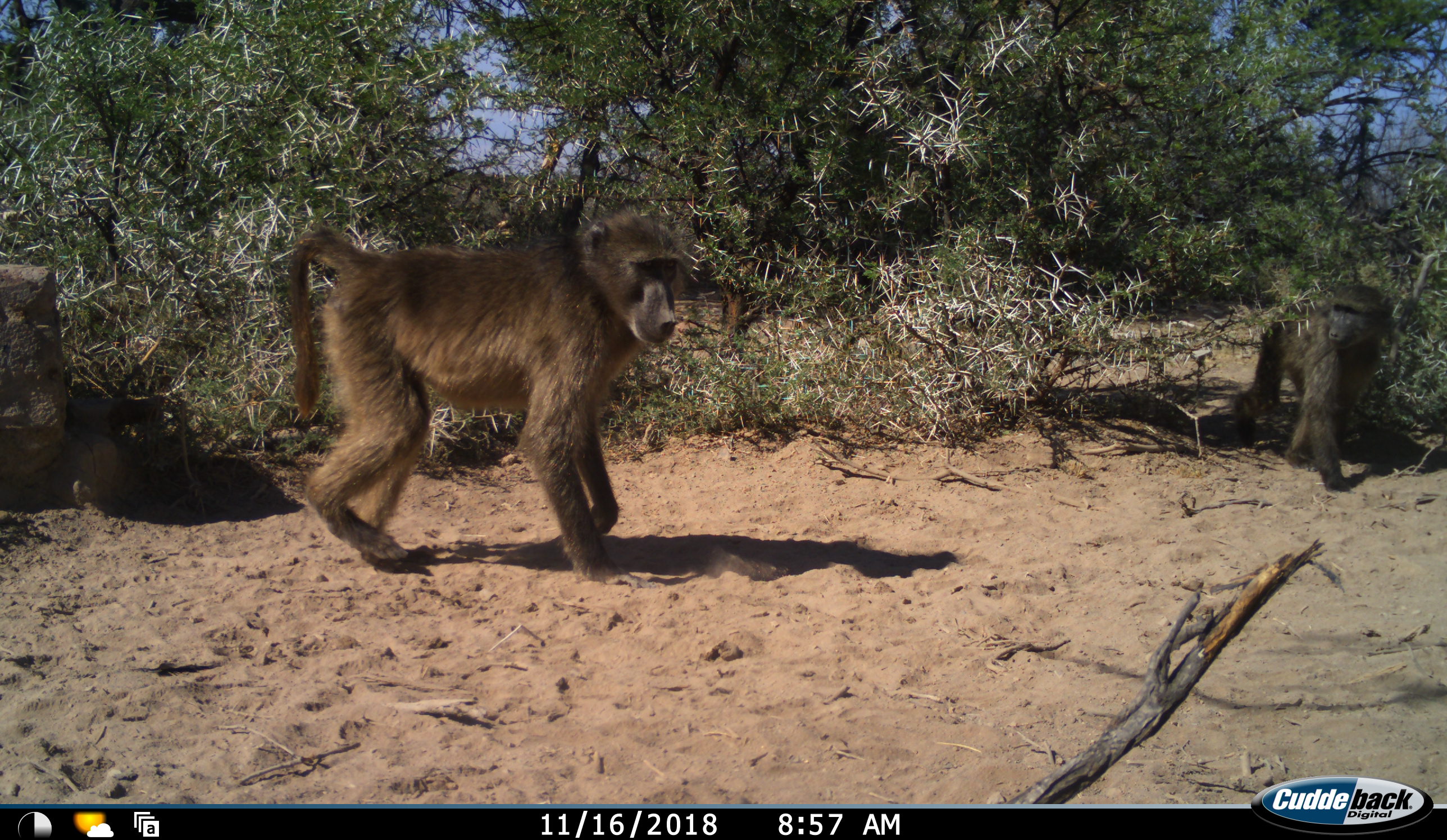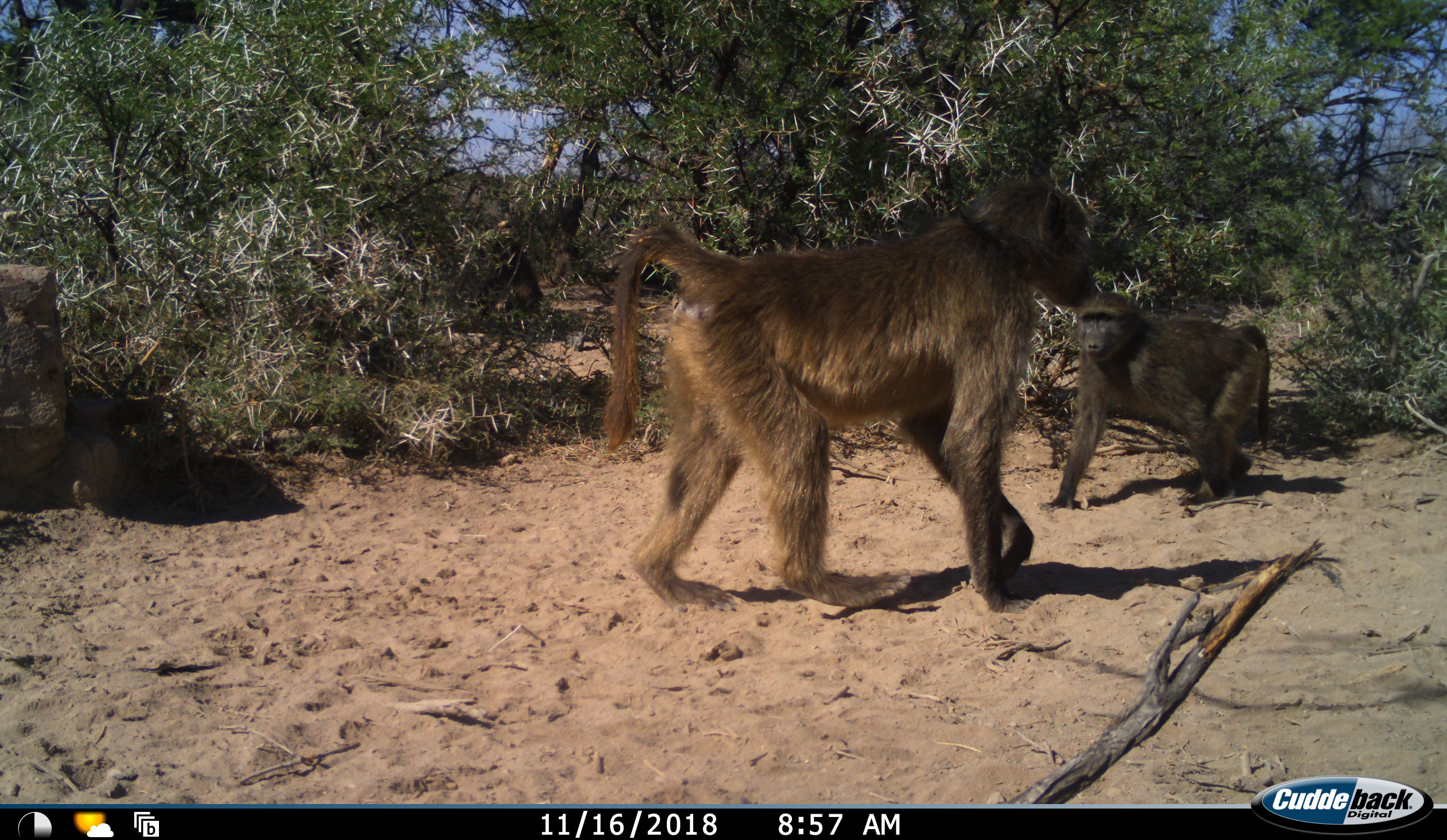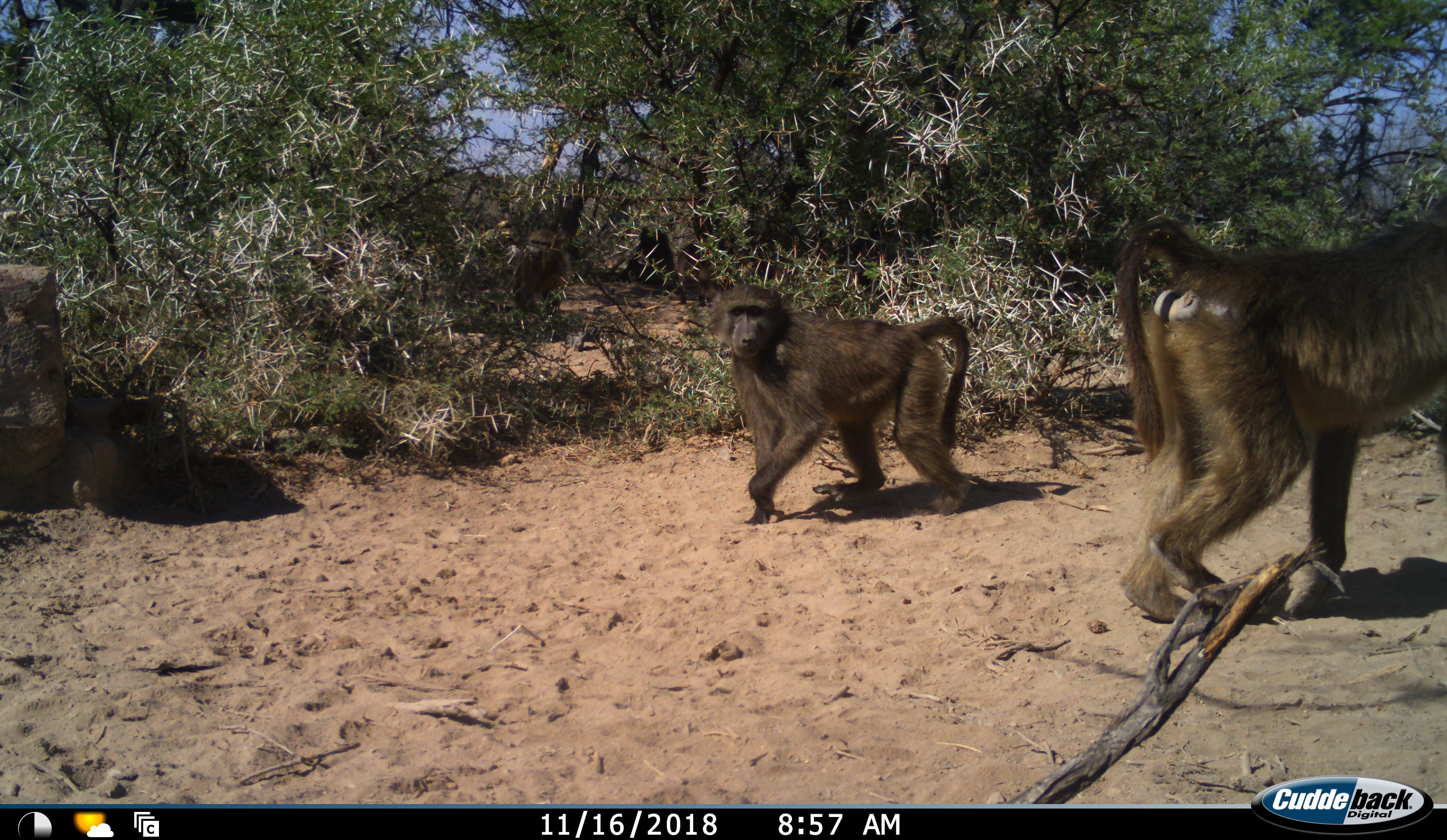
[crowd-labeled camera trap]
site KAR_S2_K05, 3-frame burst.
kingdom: Animalia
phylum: Chordata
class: Mammalia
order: Primates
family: Cercopithecidae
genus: Papio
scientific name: Papio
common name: baboon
Baboon (Papio), count 3. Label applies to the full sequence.